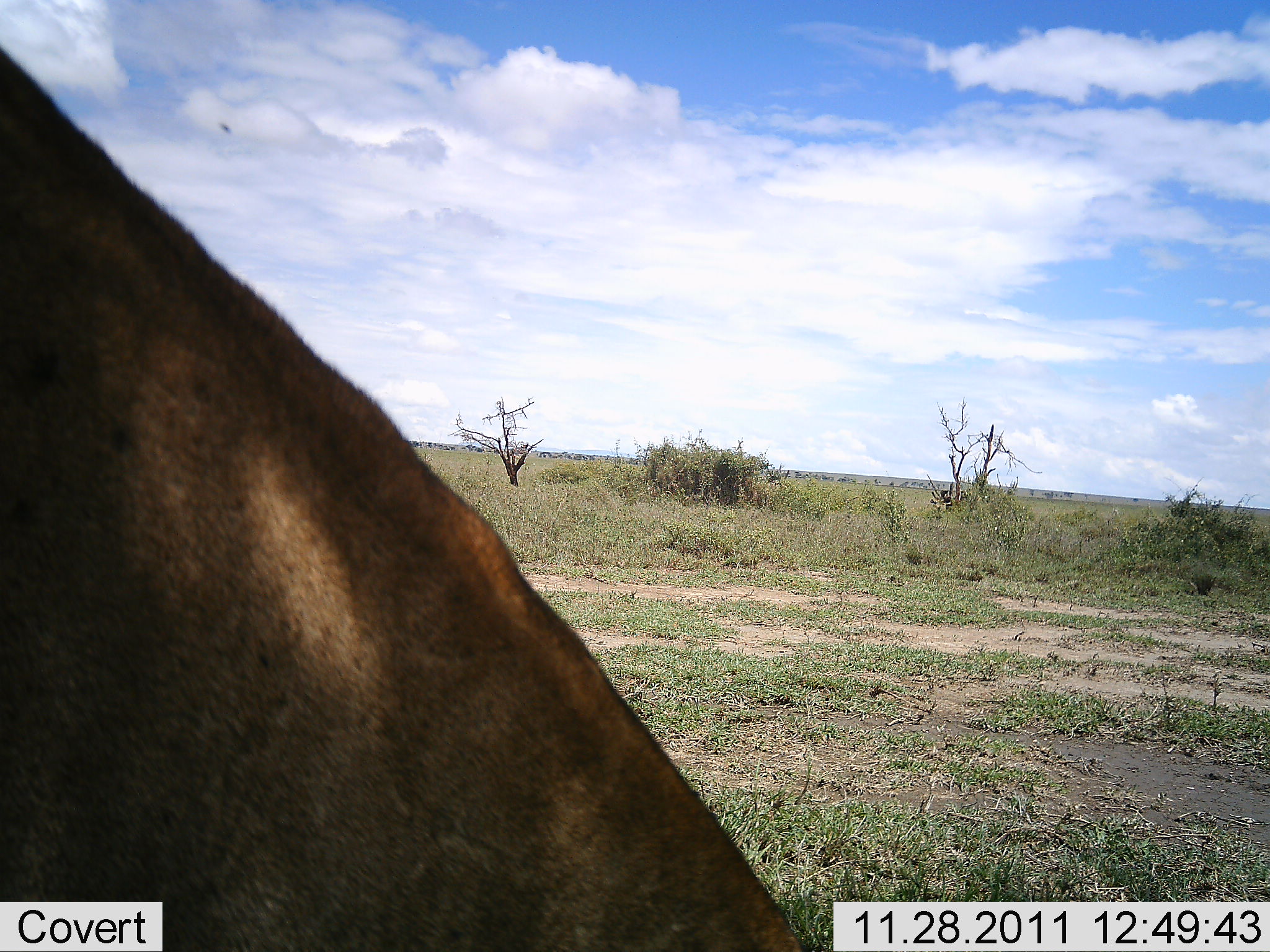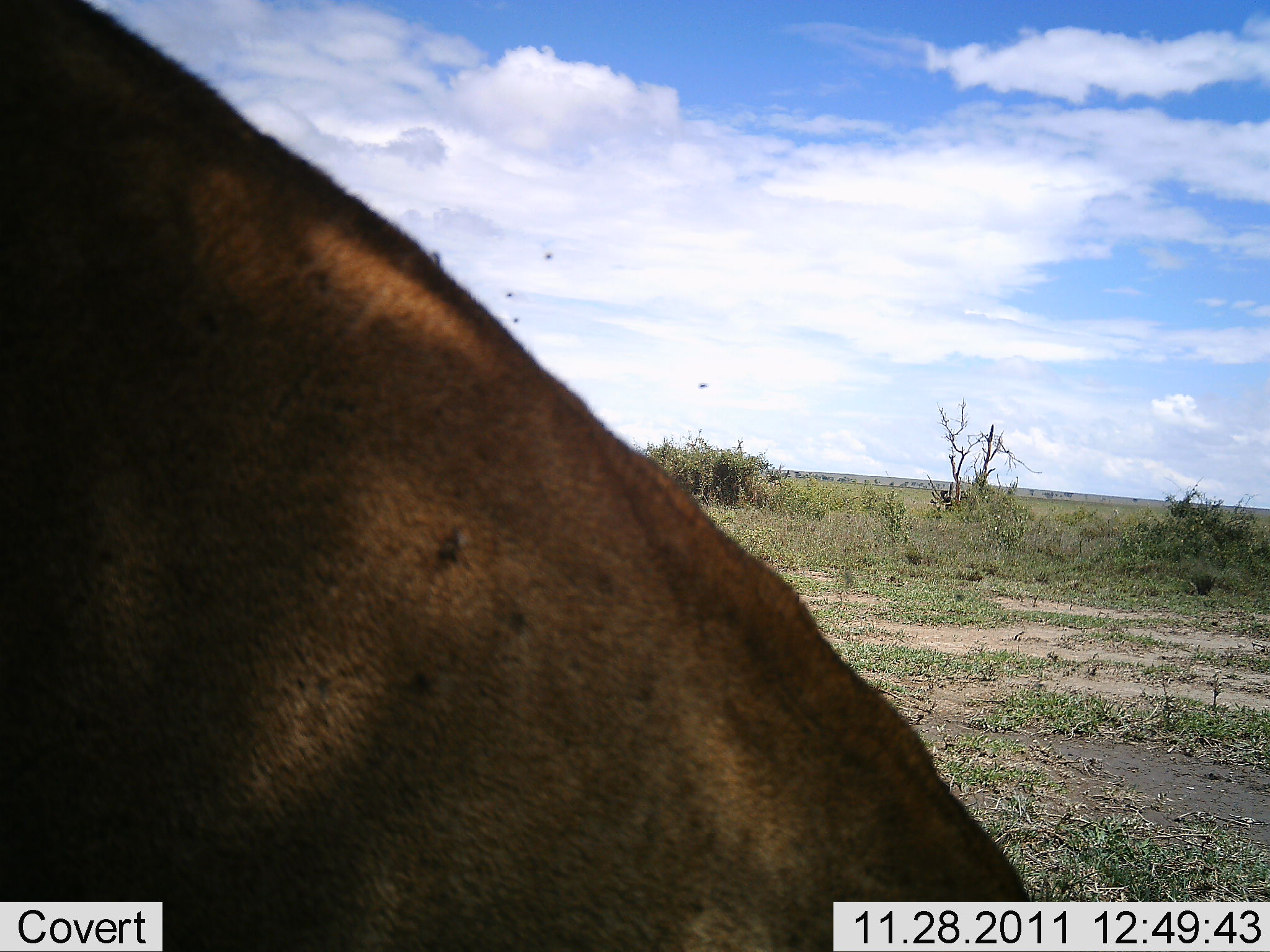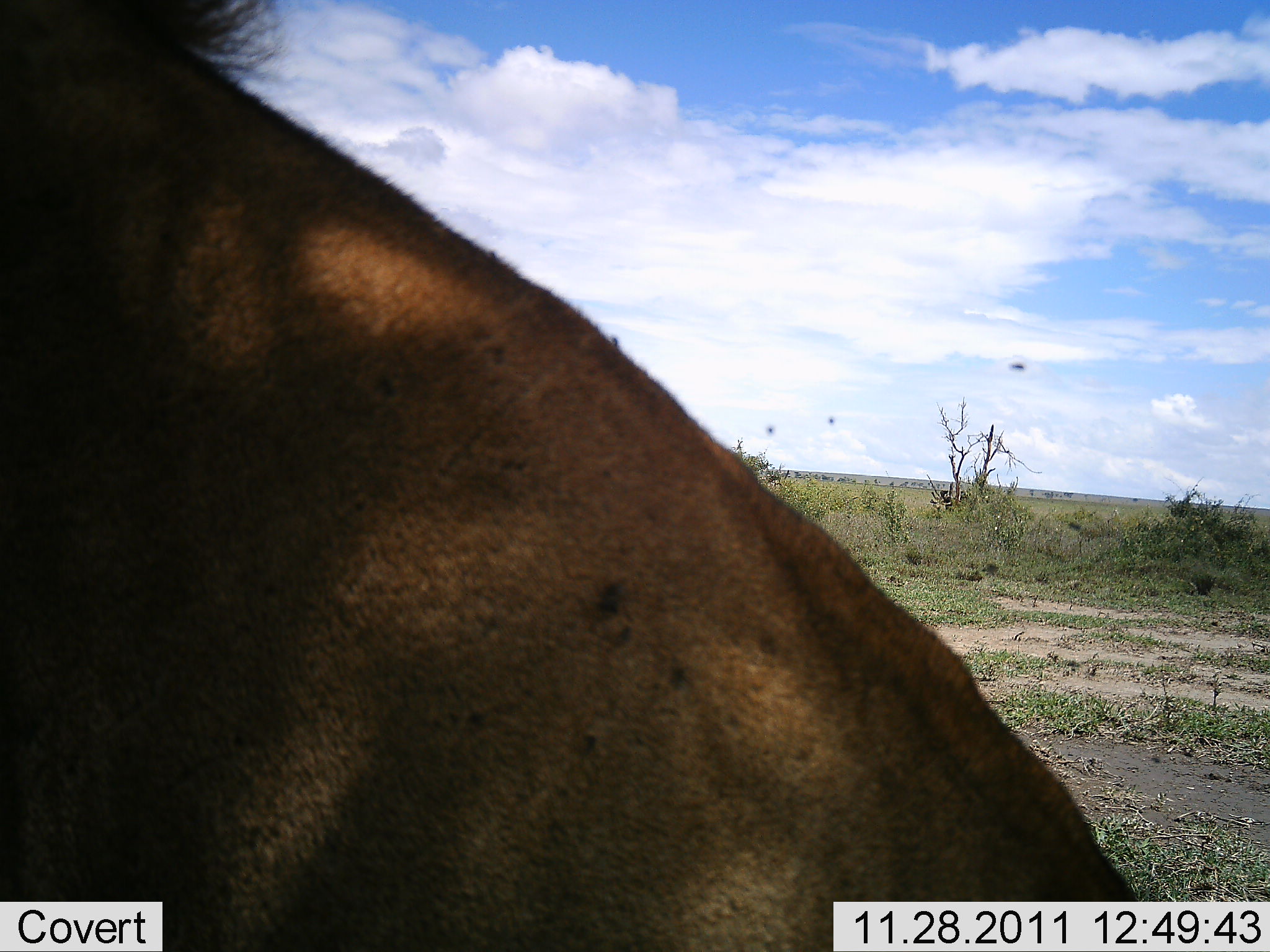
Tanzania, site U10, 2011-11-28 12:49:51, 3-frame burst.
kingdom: Animalia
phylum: Chordata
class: Mammalia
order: Carnivora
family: Felidae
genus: Panthera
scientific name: Panthera leo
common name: lion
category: lionmale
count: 1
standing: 17%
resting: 83%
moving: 0%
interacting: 0%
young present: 0%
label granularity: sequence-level